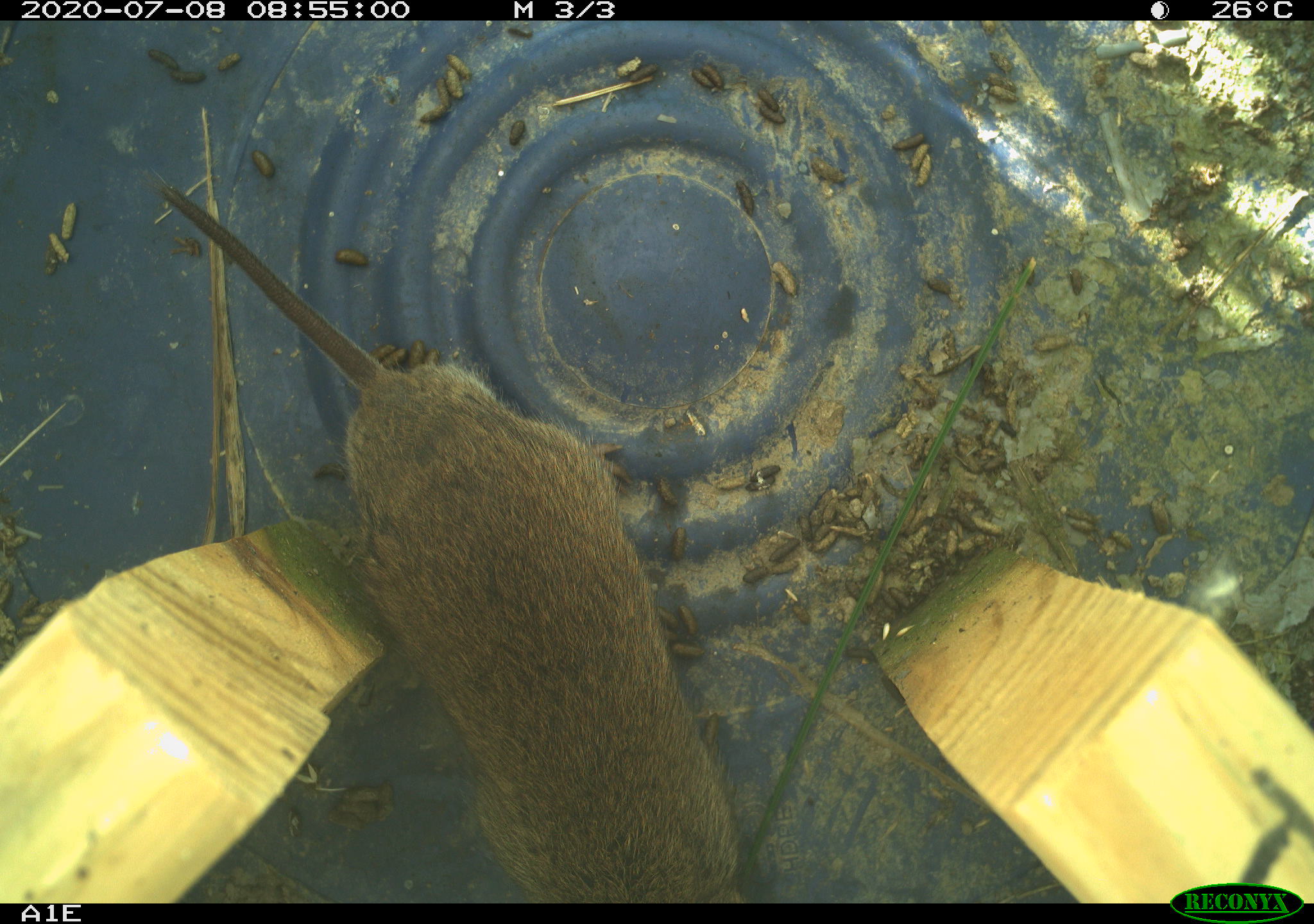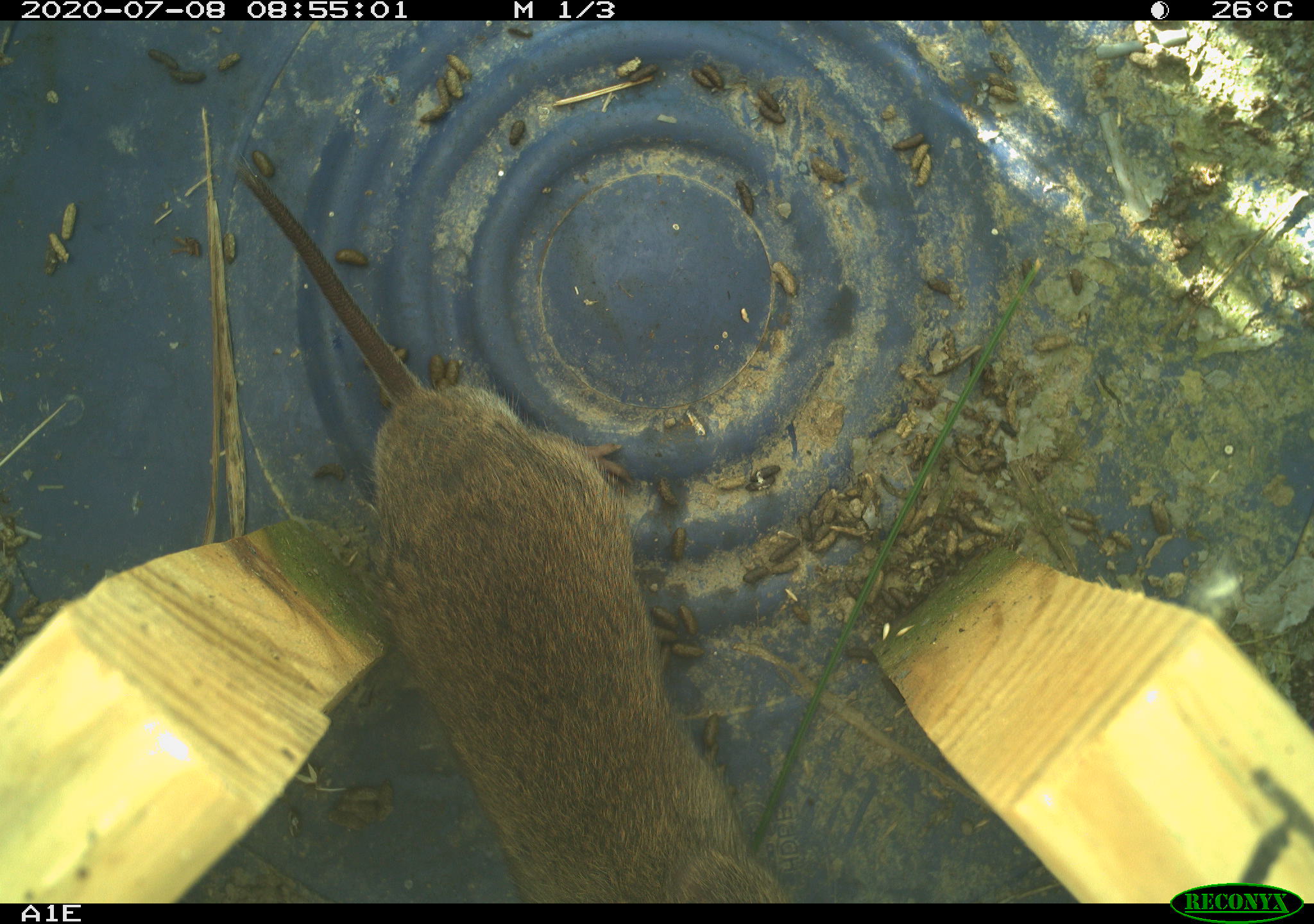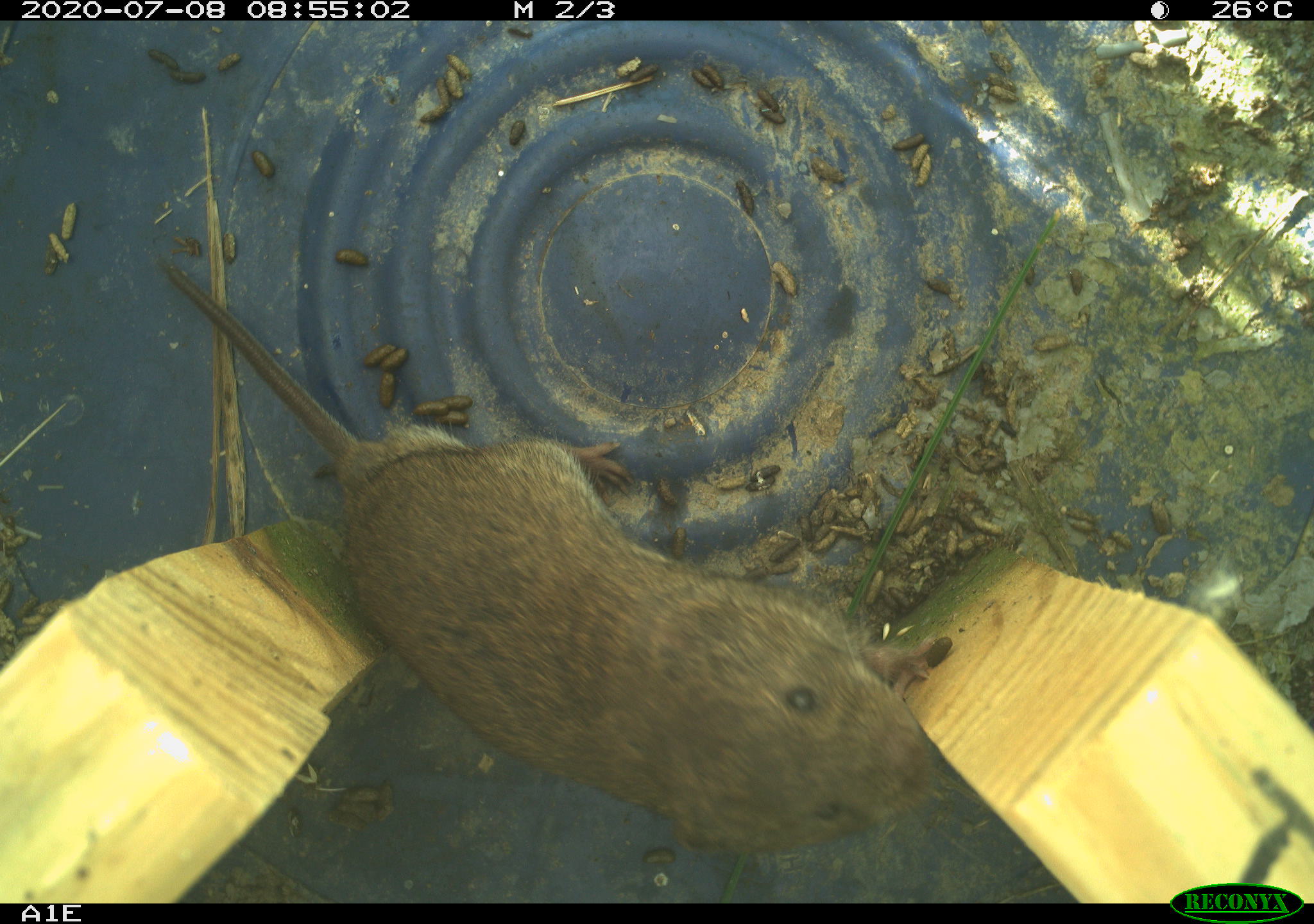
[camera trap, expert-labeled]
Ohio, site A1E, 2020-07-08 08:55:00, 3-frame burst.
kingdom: Animalia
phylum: Chordata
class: Mammalia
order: Rodentia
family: Cricetidae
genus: Microtus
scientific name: Microtus pennsylvanicus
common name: meadow vole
Meadow vole (Microtus pennsylvanicus).